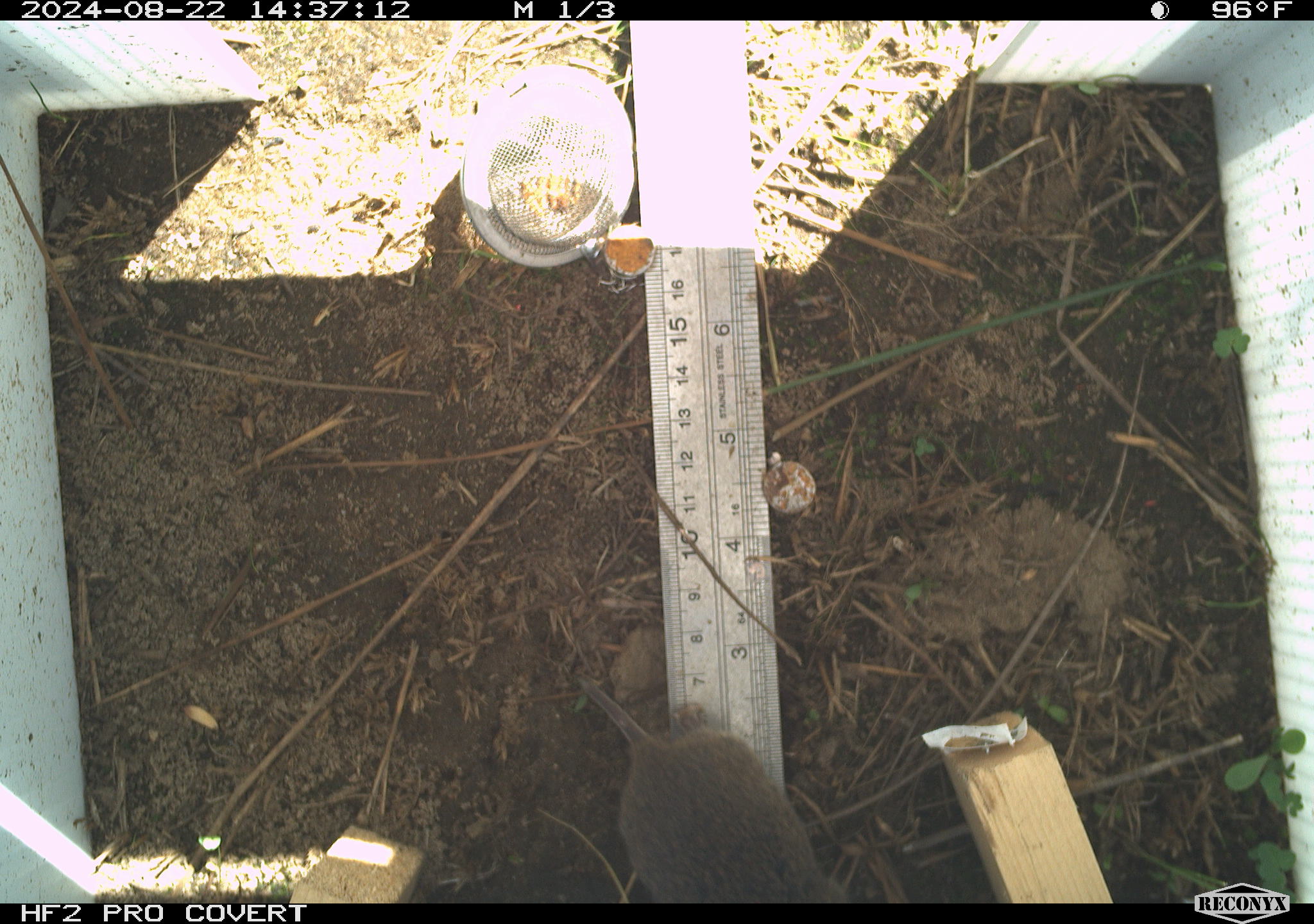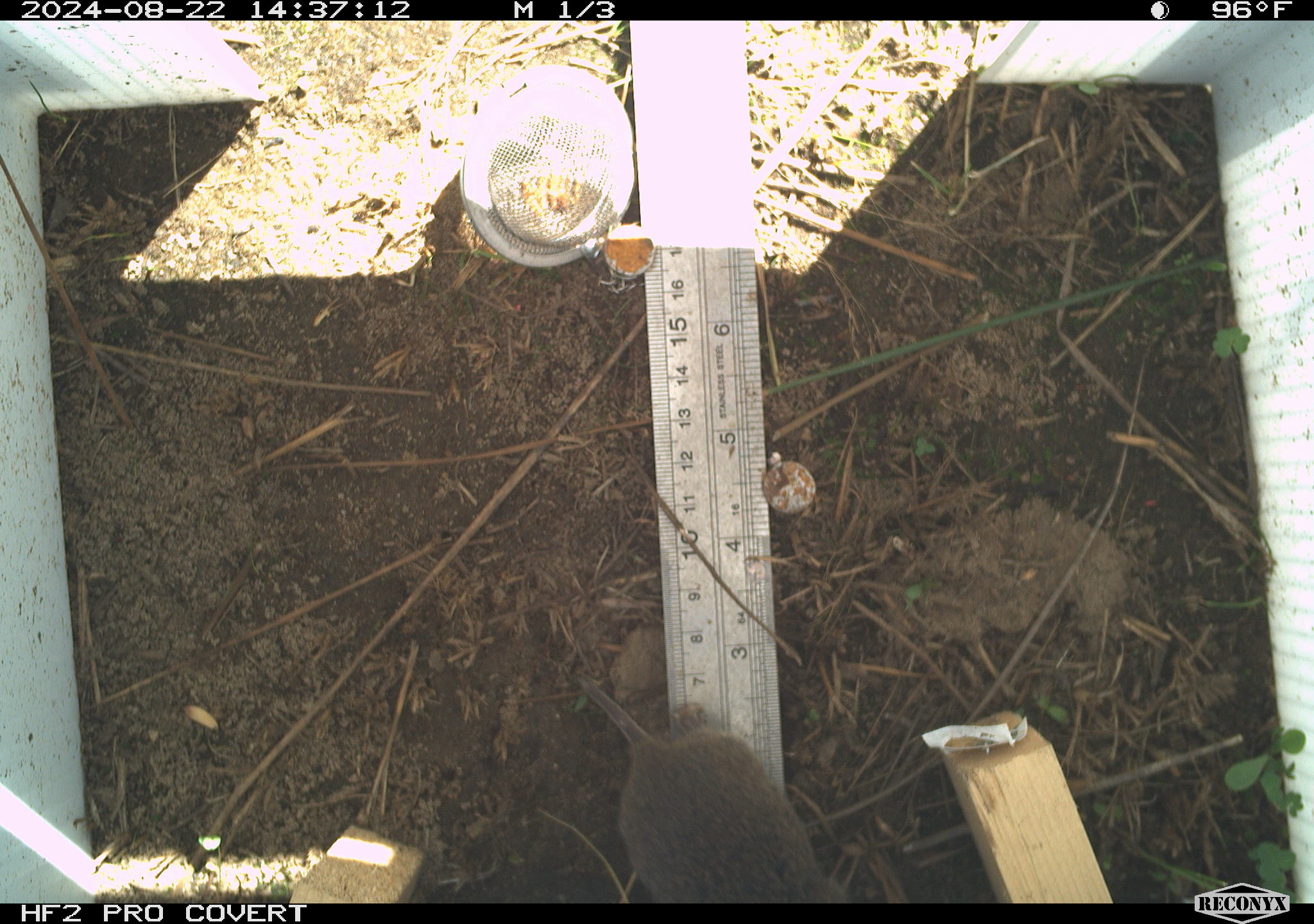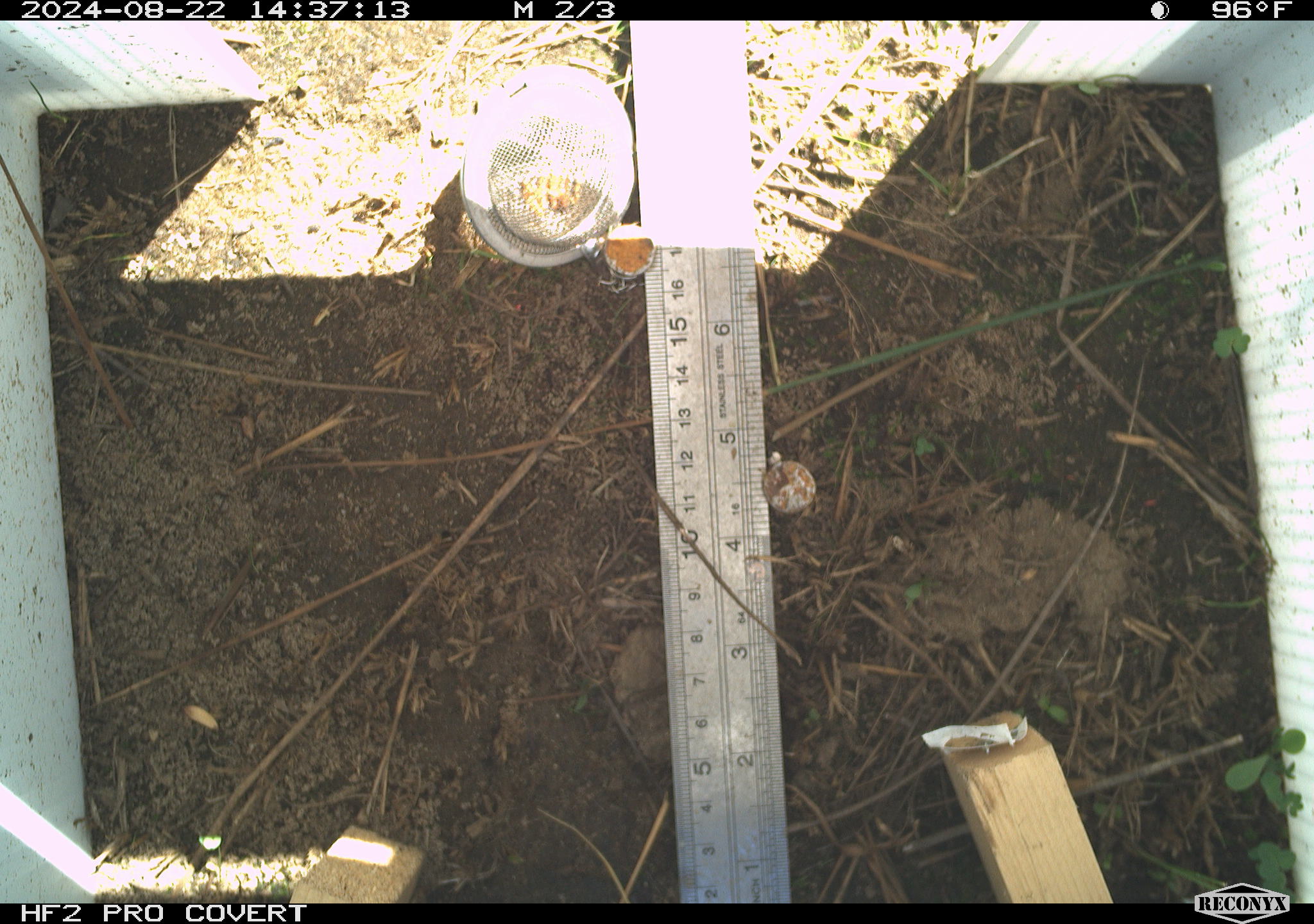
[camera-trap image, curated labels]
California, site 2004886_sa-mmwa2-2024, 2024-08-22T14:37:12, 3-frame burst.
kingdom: Animalia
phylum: Chordata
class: Mammalia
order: Rodentia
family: Cricetidae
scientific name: Arvicolinae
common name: voles, lemmings, and muskrats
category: arvicolinae subfamily